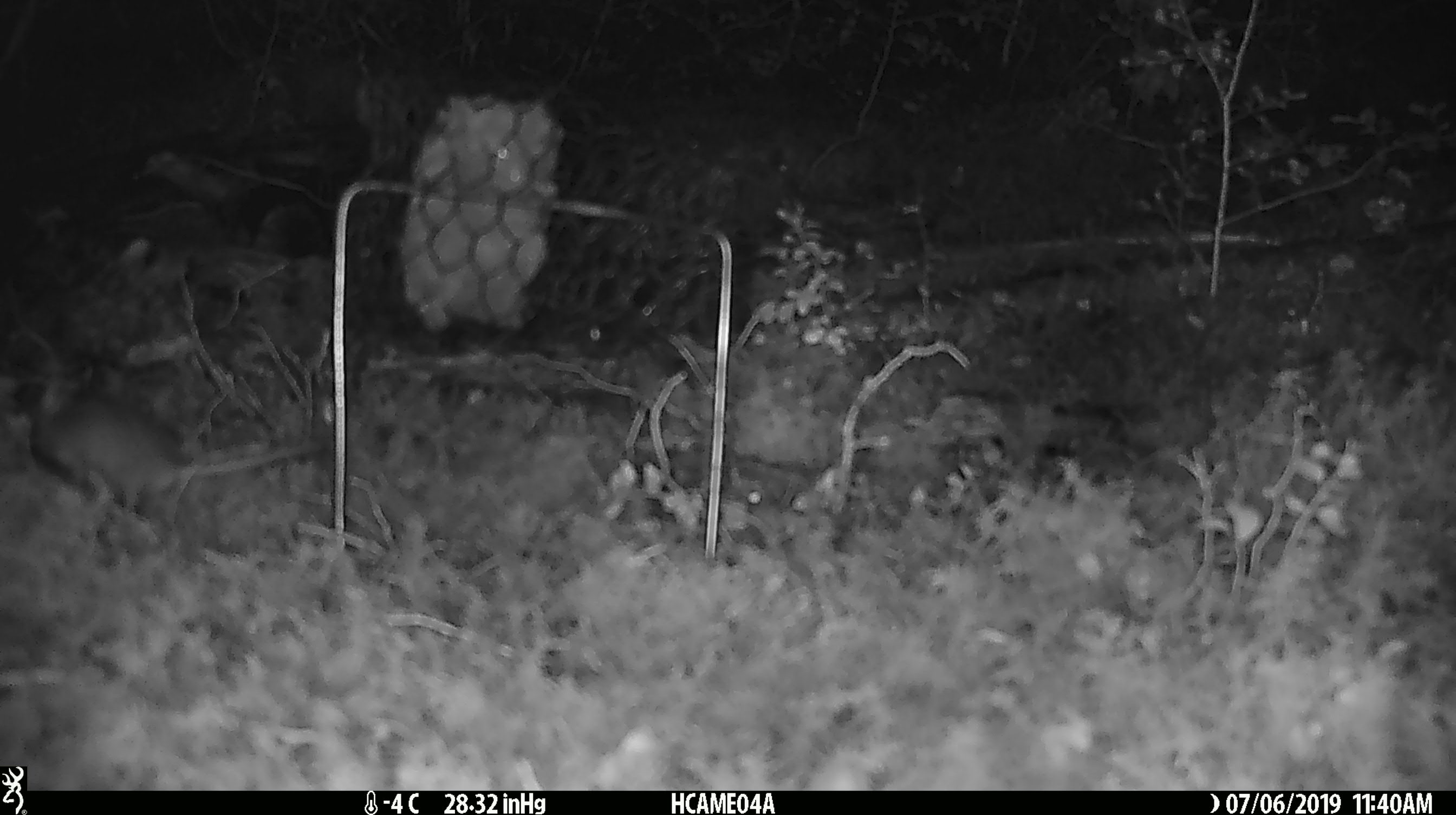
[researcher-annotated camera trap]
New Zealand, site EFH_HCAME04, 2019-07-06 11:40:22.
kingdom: Animalia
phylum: Chordata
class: Mammalia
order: Rodentia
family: Muridae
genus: Mus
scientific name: Mus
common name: mouse